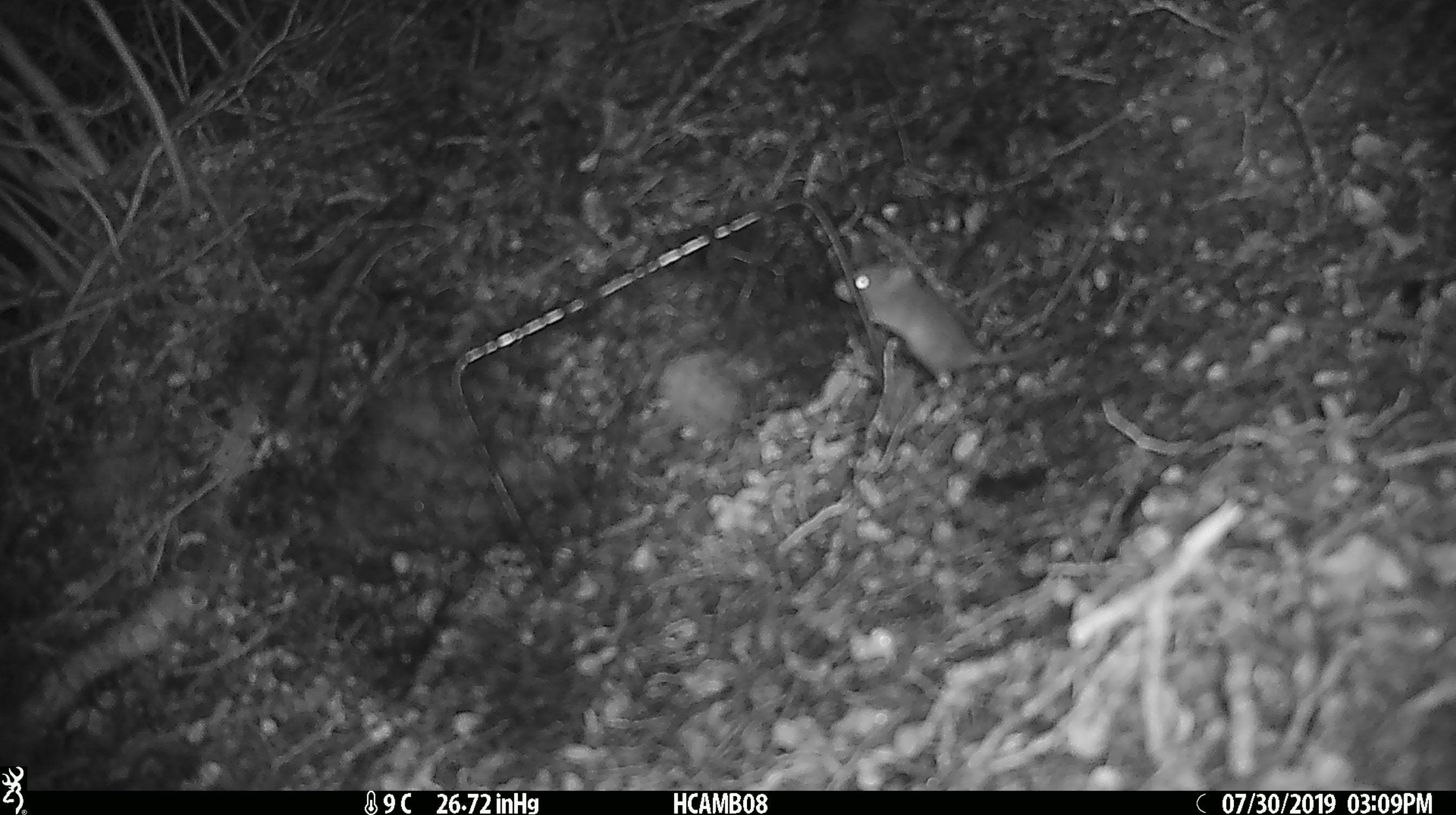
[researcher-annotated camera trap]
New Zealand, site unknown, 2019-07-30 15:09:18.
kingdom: Animalia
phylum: Chordata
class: Mammalia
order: Rodentia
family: Muridae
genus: Mus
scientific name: Mus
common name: mouse